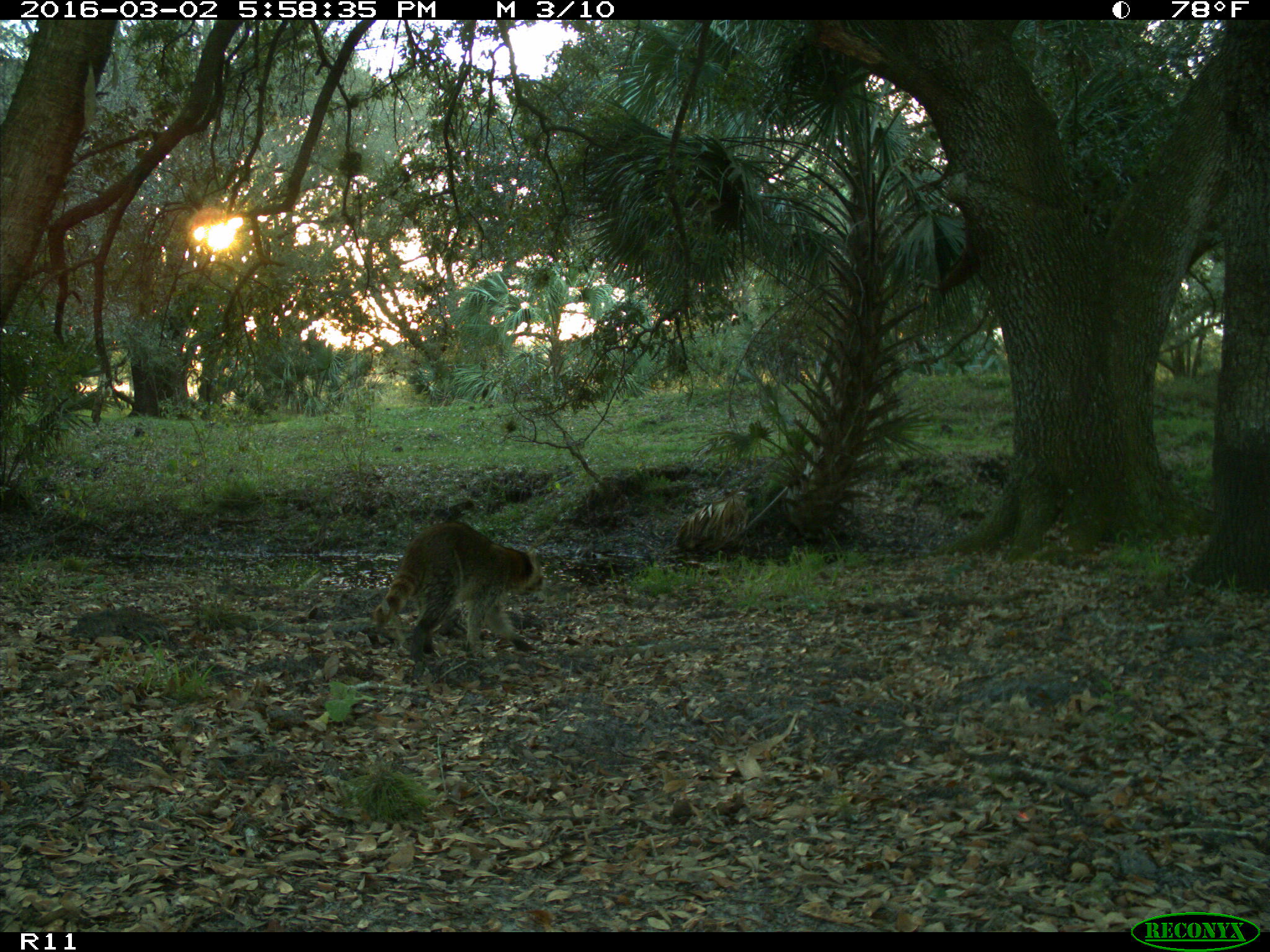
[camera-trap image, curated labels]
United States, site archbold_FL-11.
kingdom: Animalia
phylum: Chordata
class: Mammalia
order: Carnivora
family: Procyonidae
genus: Procyon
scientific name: Procyon lotor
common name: common raccoon